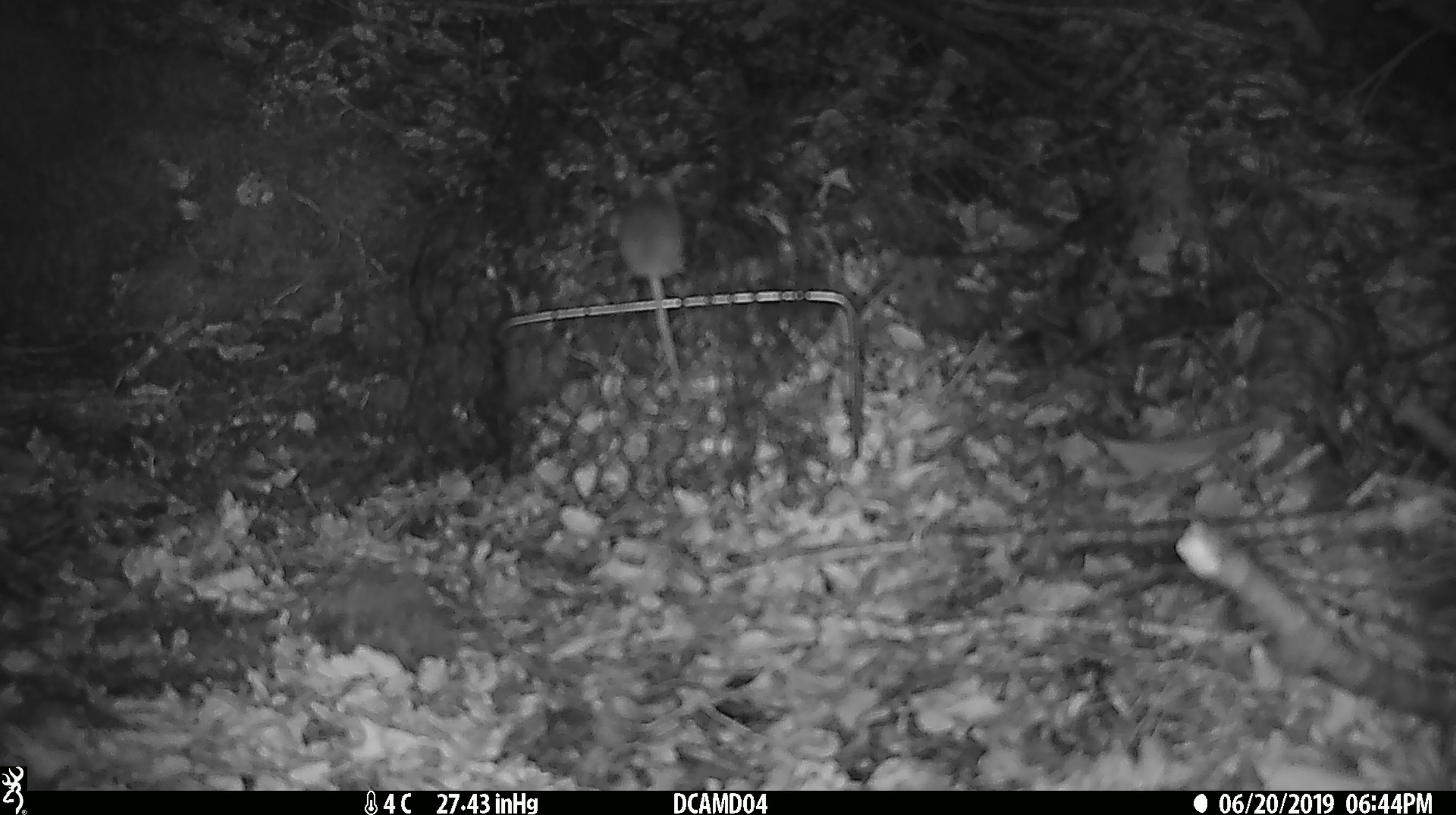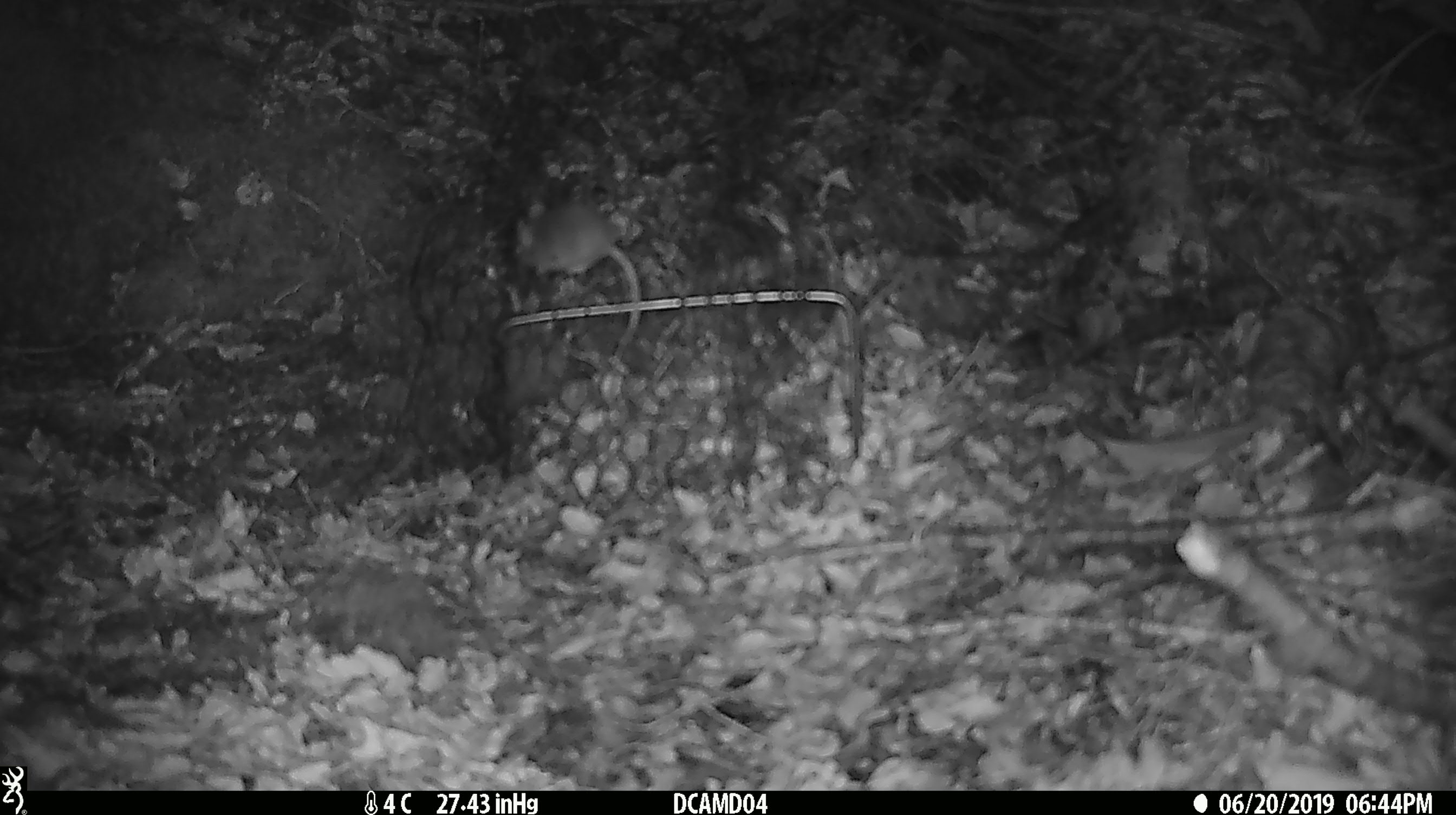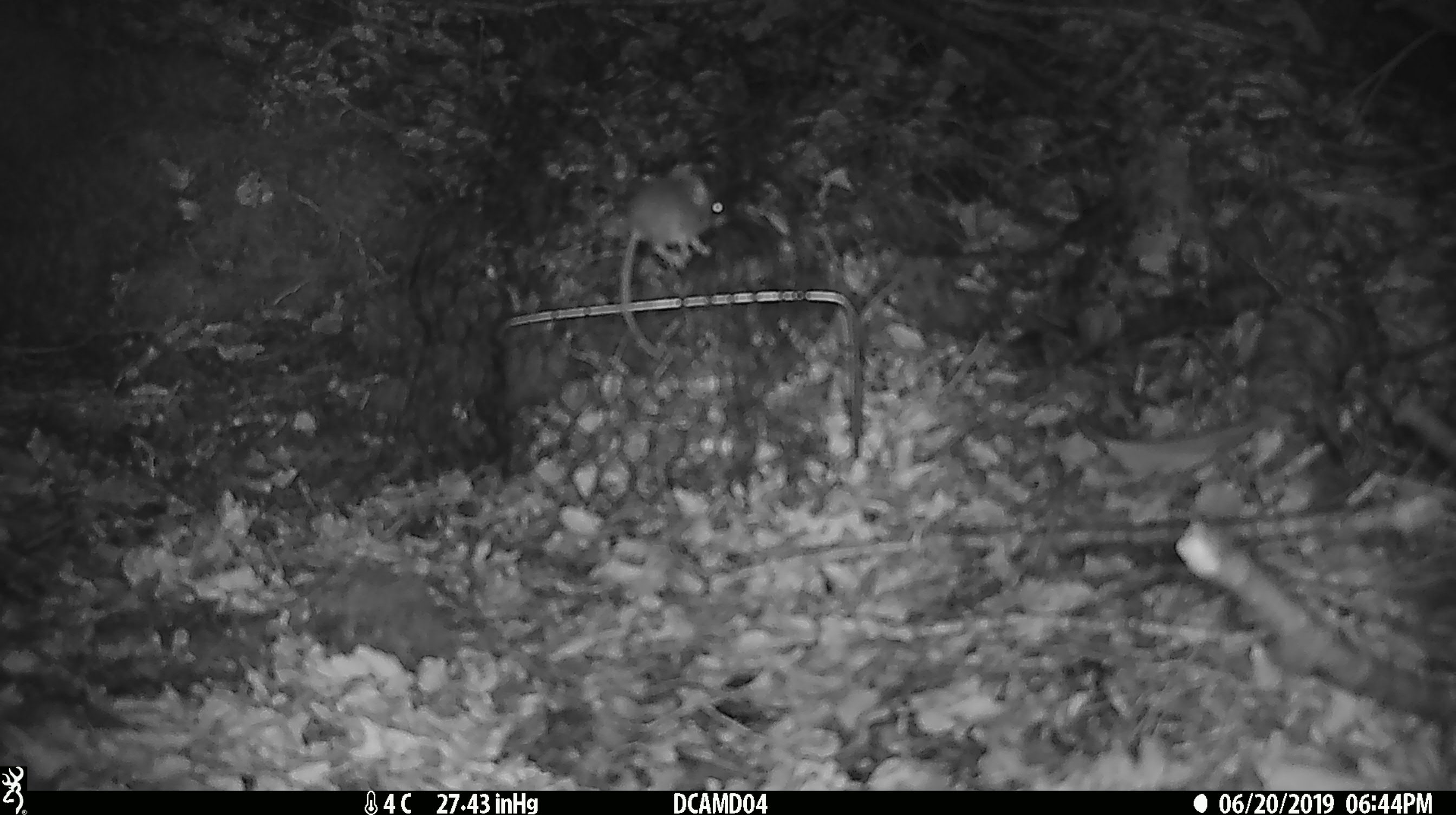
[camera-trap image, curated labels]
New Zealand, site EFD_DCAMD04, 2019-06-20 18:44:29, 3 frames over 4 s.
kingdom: Animalia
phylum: Chordata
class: Mammalia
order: Rodentia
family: Muridae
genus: Mus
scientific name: Mus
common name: mouse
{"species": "mouse (Mus)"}